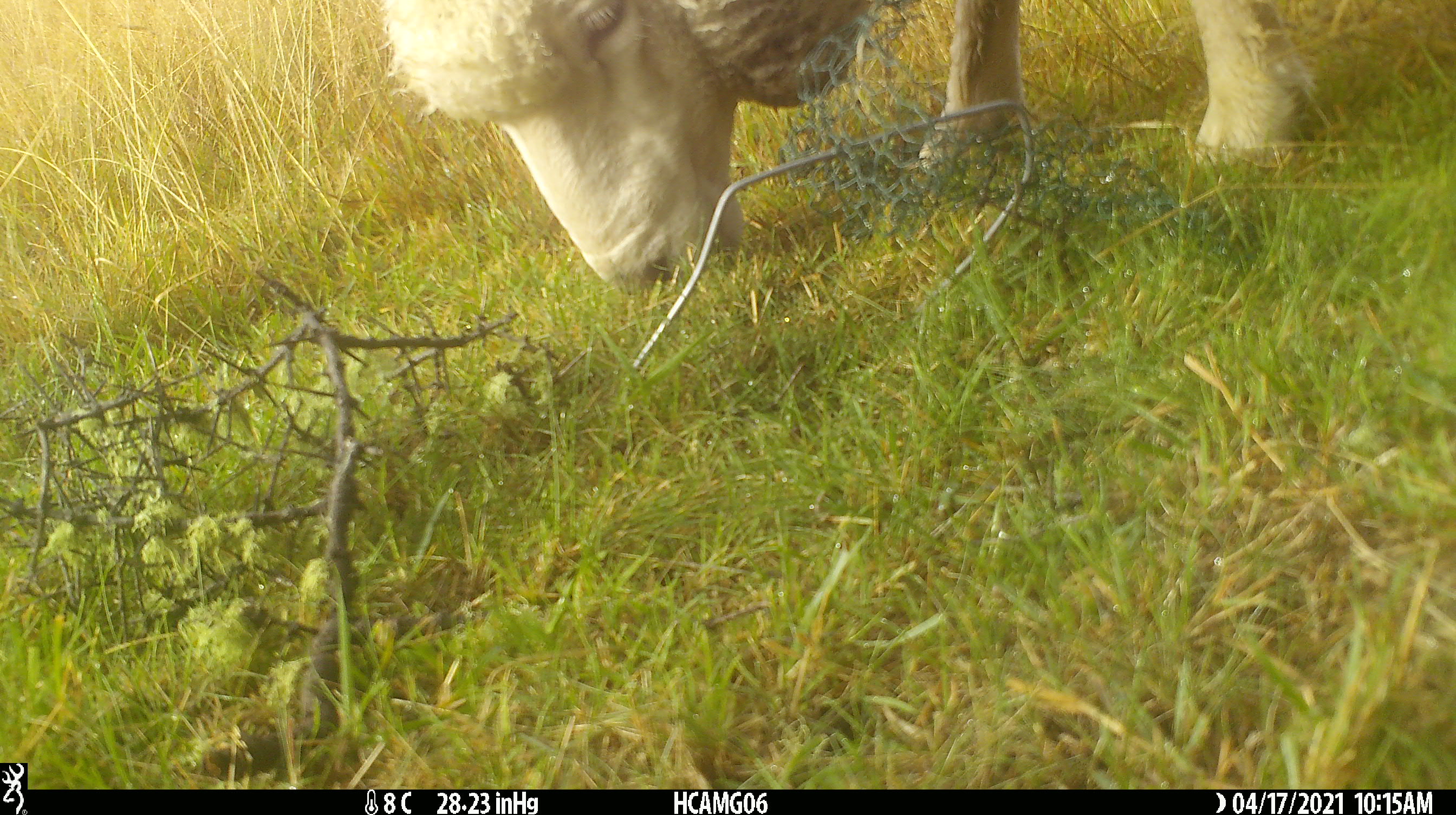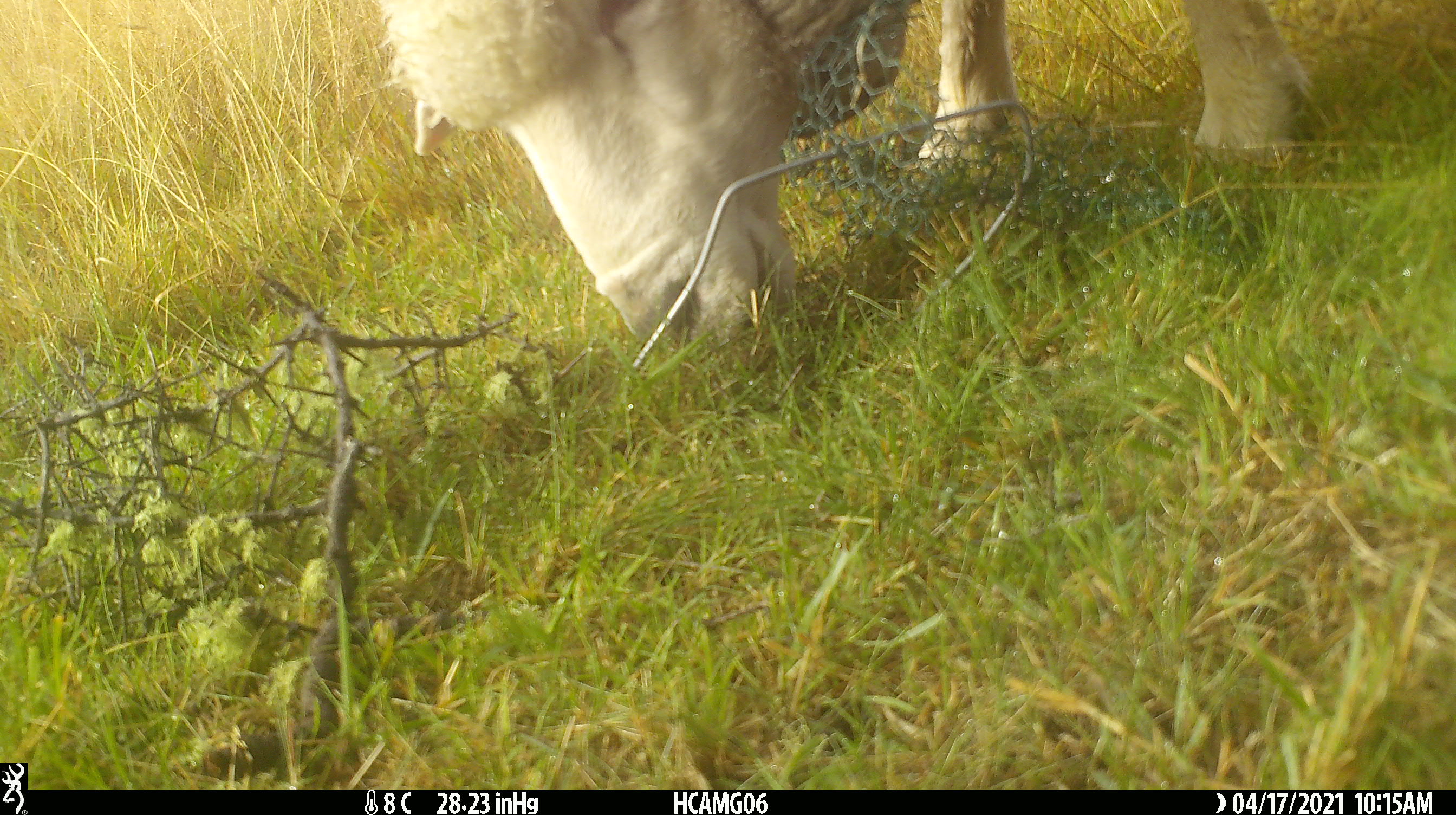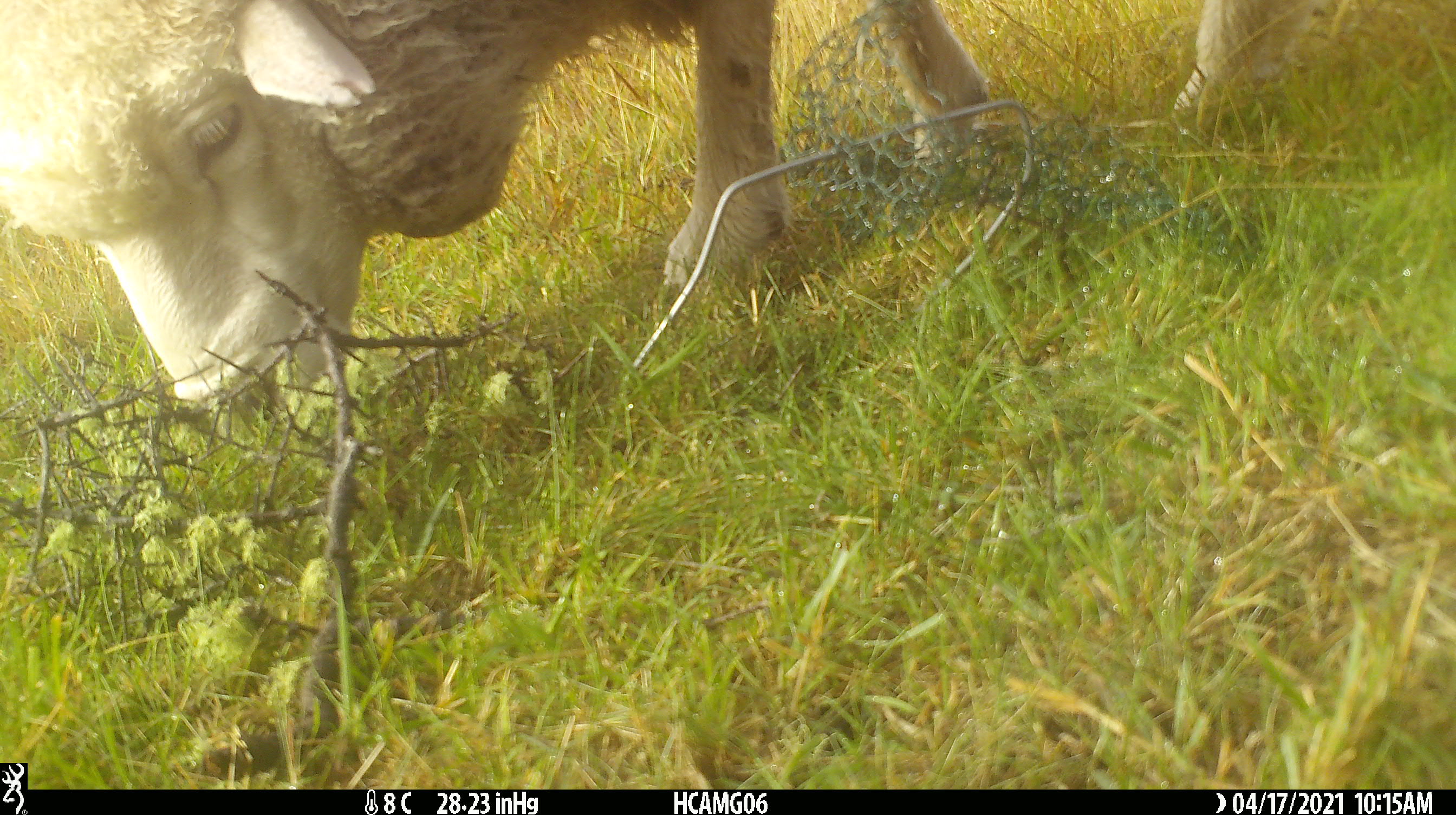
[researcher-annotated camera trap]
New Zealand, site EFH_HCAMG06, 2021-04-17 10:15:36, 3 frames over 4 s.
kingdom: Animalia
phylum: Chordata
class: Mammalia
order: Artiodactyla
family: Bovidae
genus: Ovis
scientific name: Ovis aries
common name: domestic sheep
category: sheep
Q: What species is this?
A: Sheep (domestic sheep) (Ovis aries).